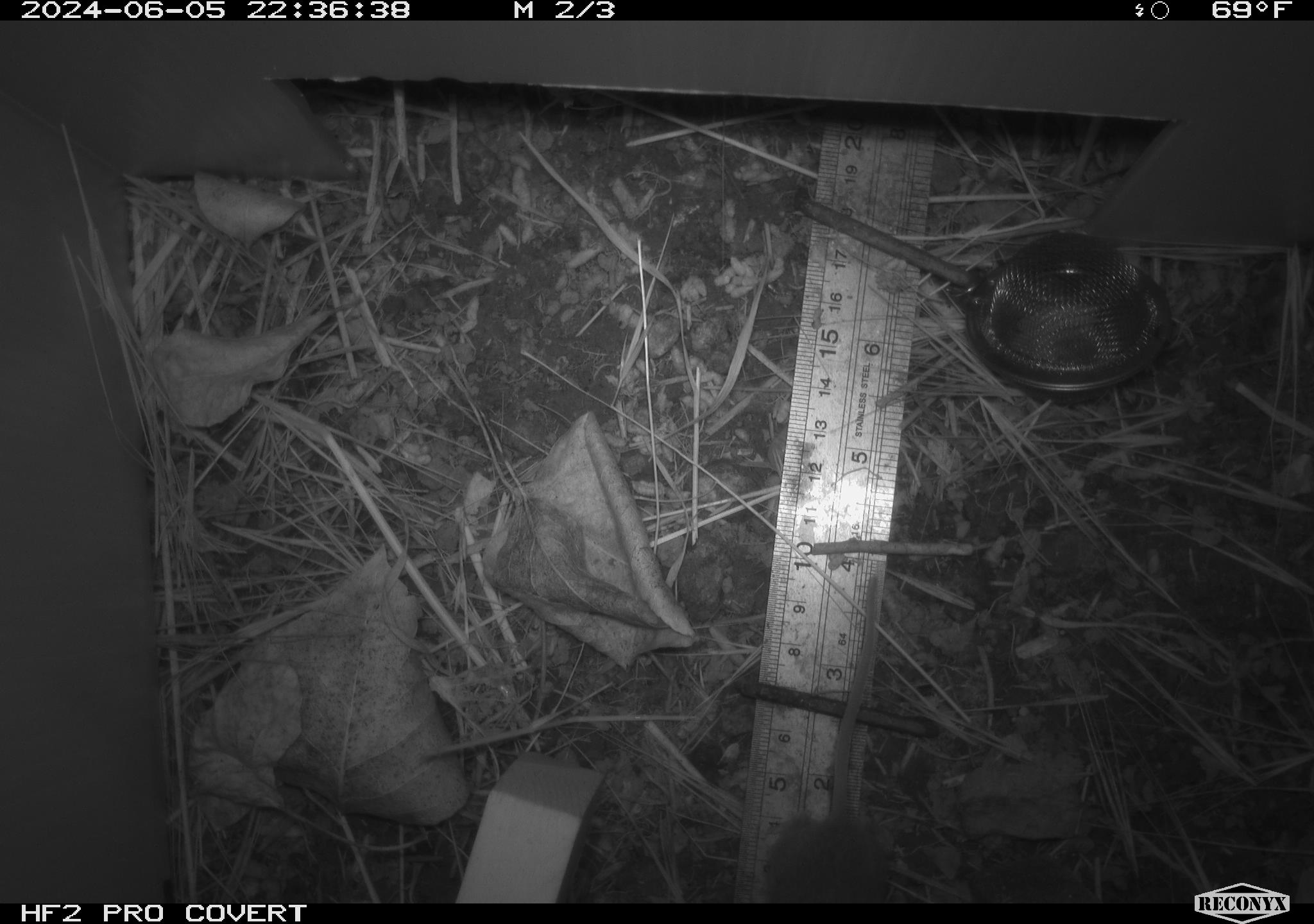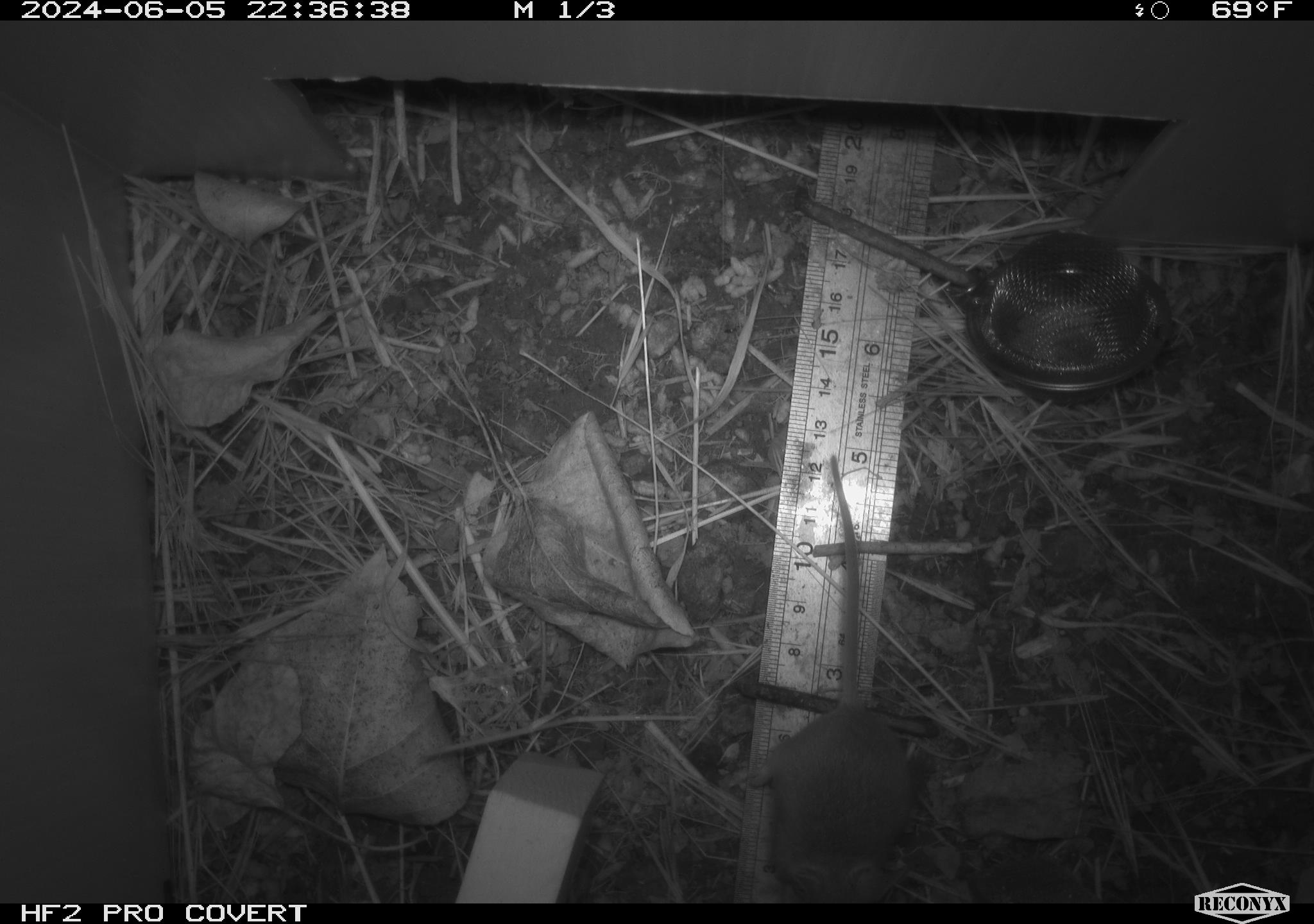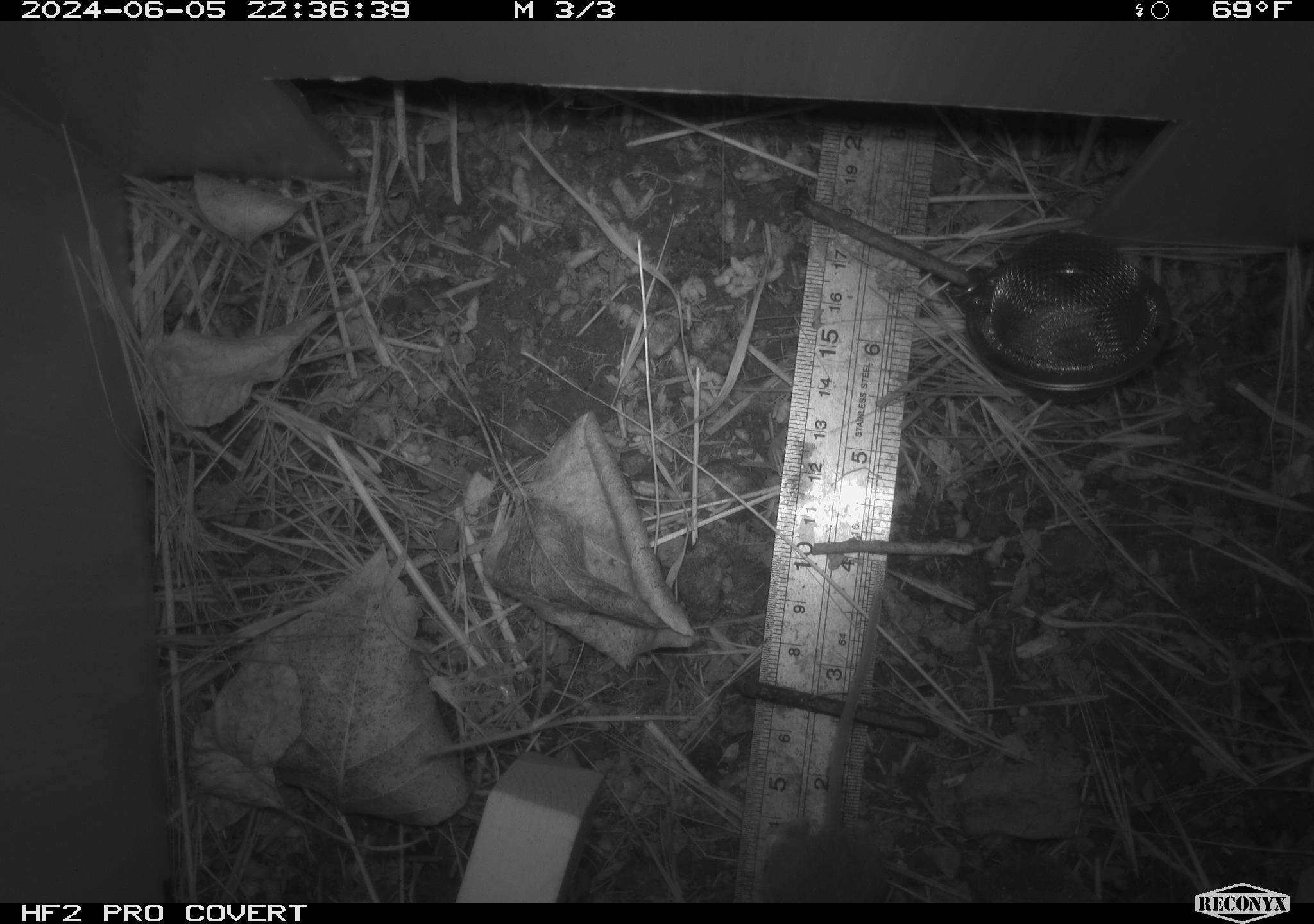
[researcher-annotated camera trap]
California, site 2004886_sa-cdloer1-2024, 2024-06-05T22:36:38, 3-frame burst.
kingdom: Animalia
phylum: Chordata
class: Mammalia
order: Rodentia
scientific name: Rodentia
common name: mouse species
Mouse species (Rodentia).